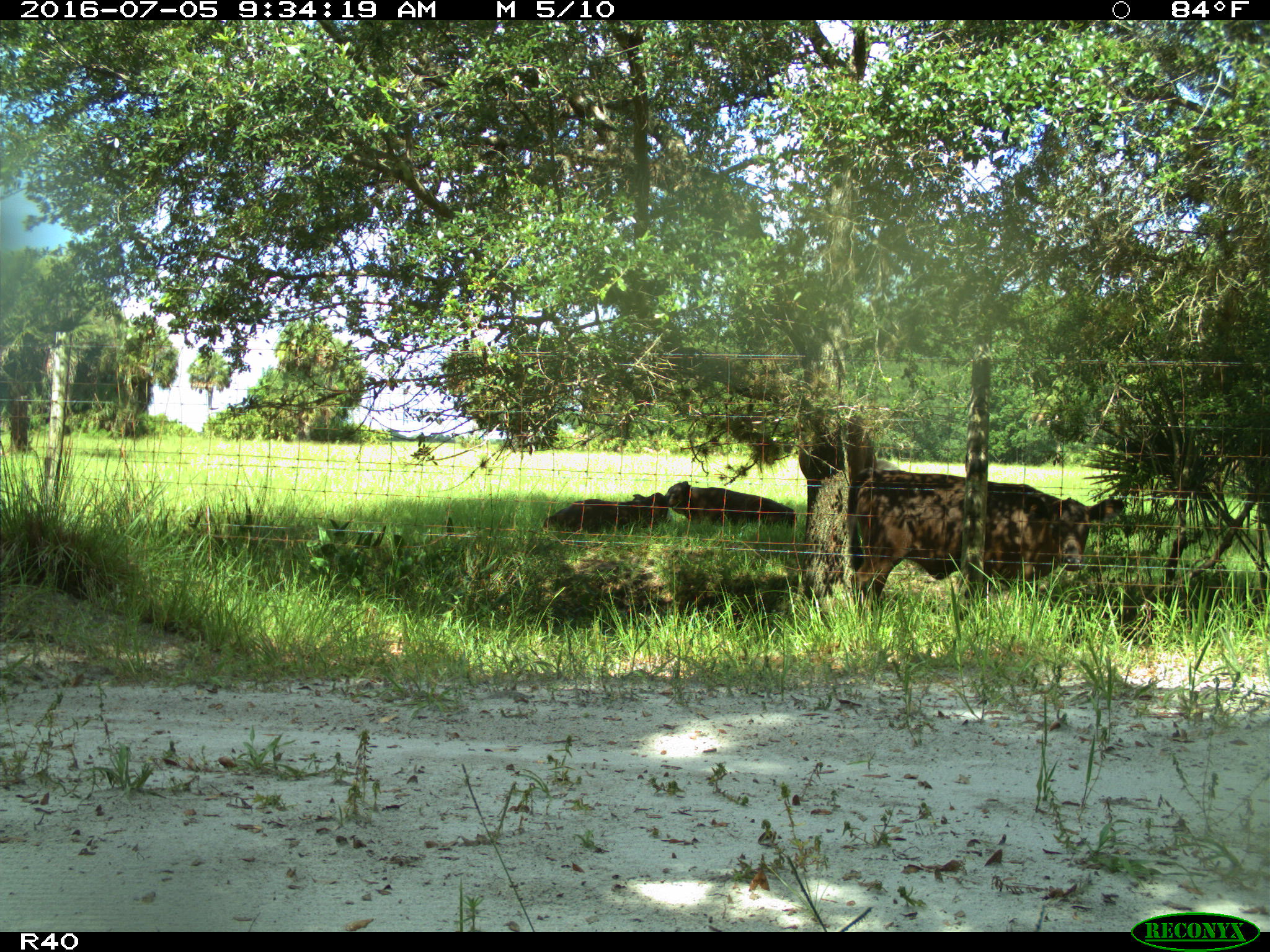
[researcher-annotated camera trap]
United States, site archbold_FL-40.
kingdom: Animalia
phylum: Chordata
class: Mammalia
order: Artiodactyla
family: Bovidae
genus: Bos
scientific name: Bos taurus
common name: domestic cow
Bos taurus (domestic cow).